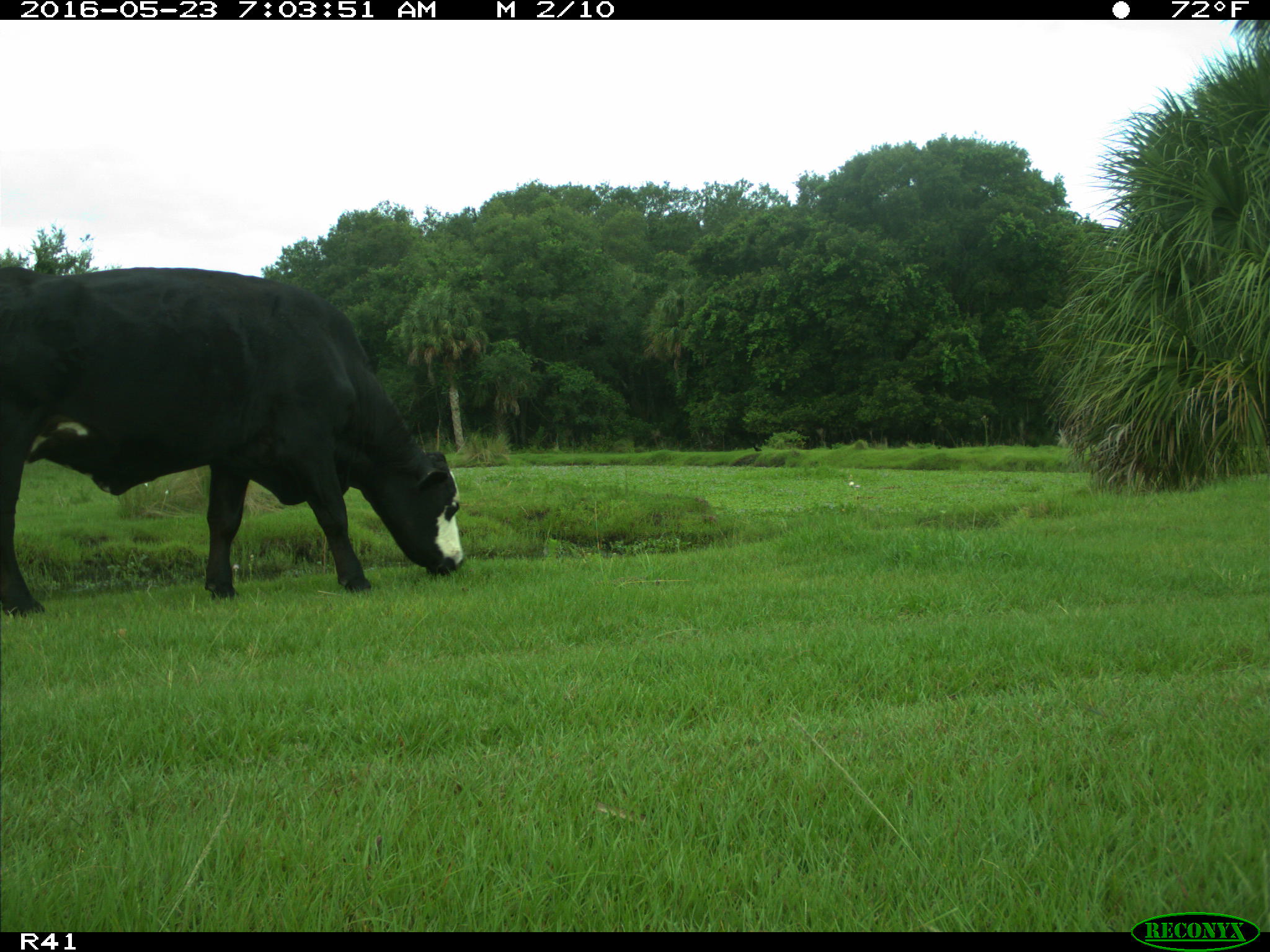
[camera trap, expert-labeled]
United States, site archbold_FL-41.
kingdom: Animalia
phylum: Chordata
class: Mammalia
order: Artiodactyla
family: Bovidae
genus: Bos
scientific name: Bos taurus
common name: domestic cow